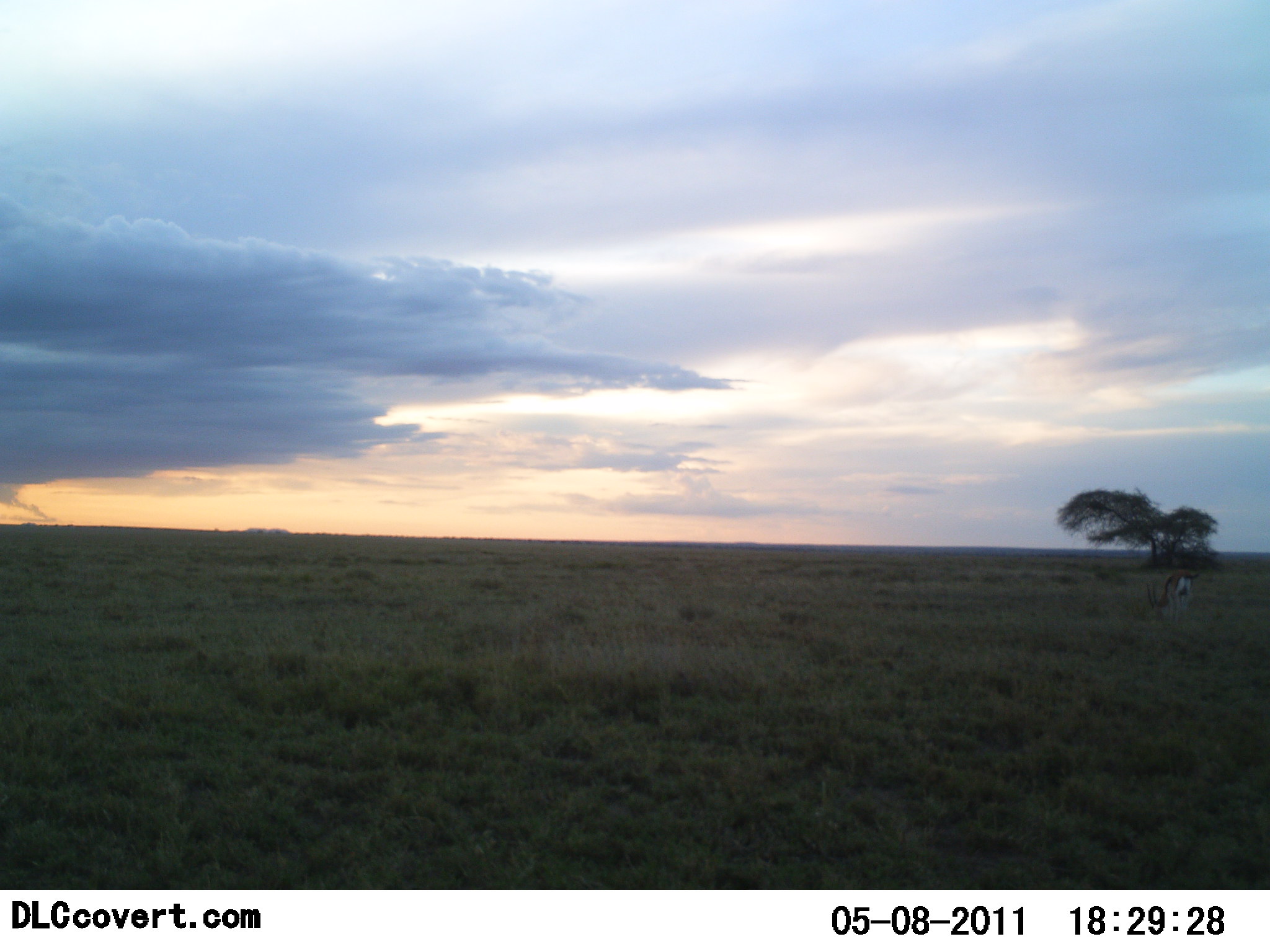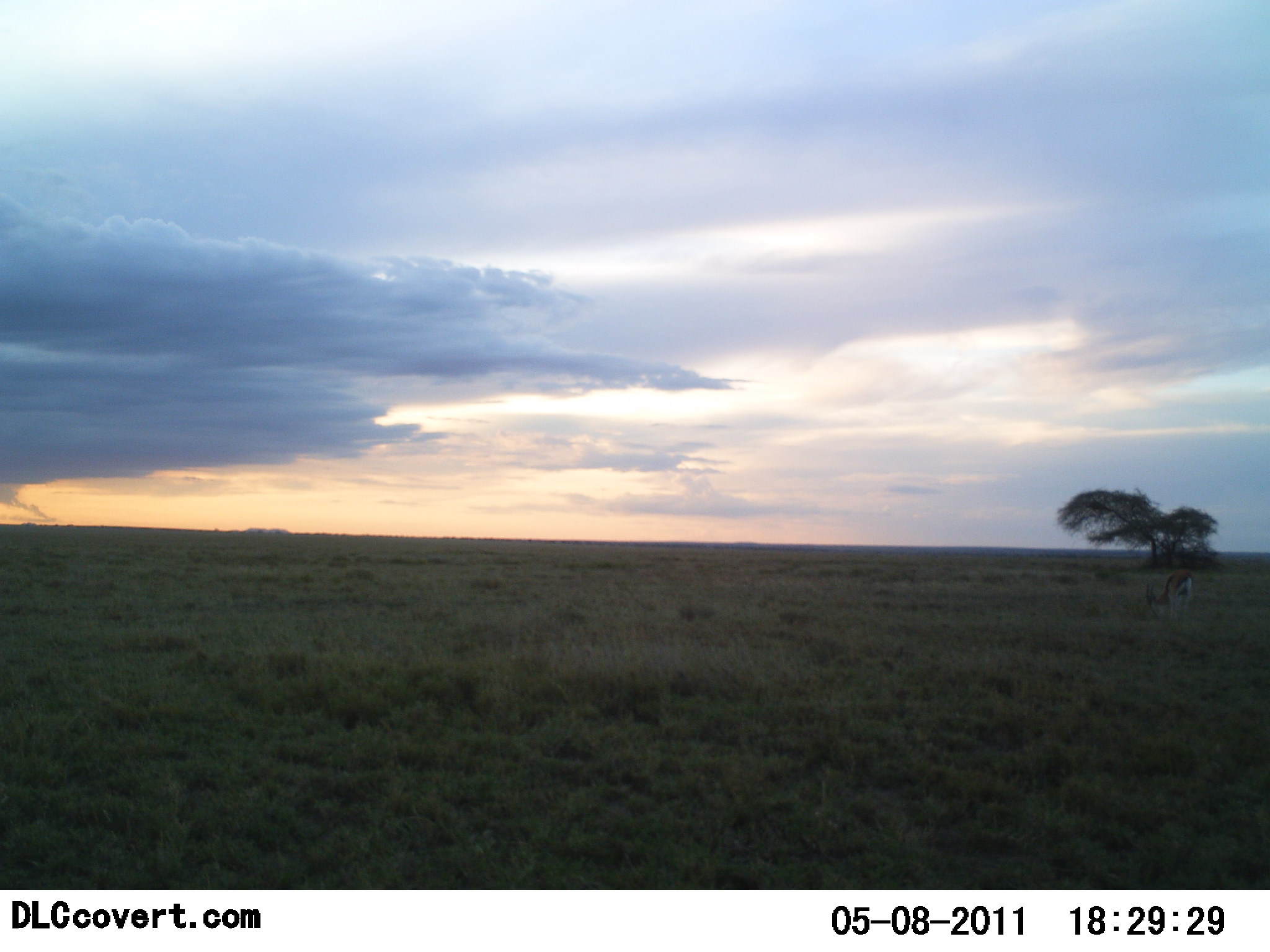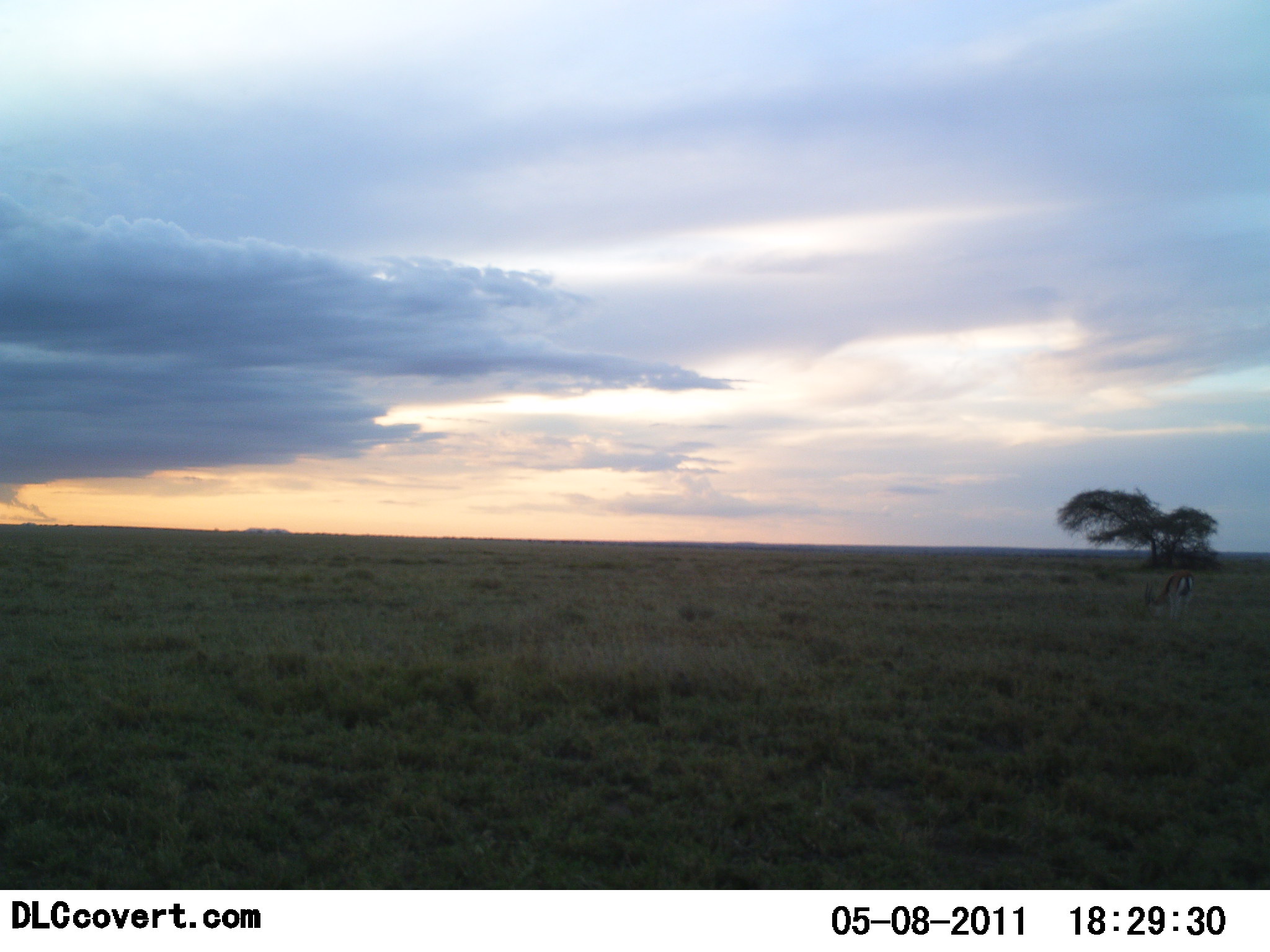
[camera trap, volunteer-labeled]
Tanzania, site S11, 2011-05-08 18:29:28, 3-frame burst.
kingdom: Animalia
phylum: Chordata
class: Mammalia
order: Artiodactyla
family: Bovidae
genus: Eudorcas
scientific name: Eudorcas thomsonii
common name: thomson's gazelle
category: gazellethomsons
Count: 1.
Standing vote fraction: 45%.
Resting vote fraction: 0%.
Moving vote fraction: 0%.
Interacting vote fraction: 0%.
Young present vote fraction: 0%.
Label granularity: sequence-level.